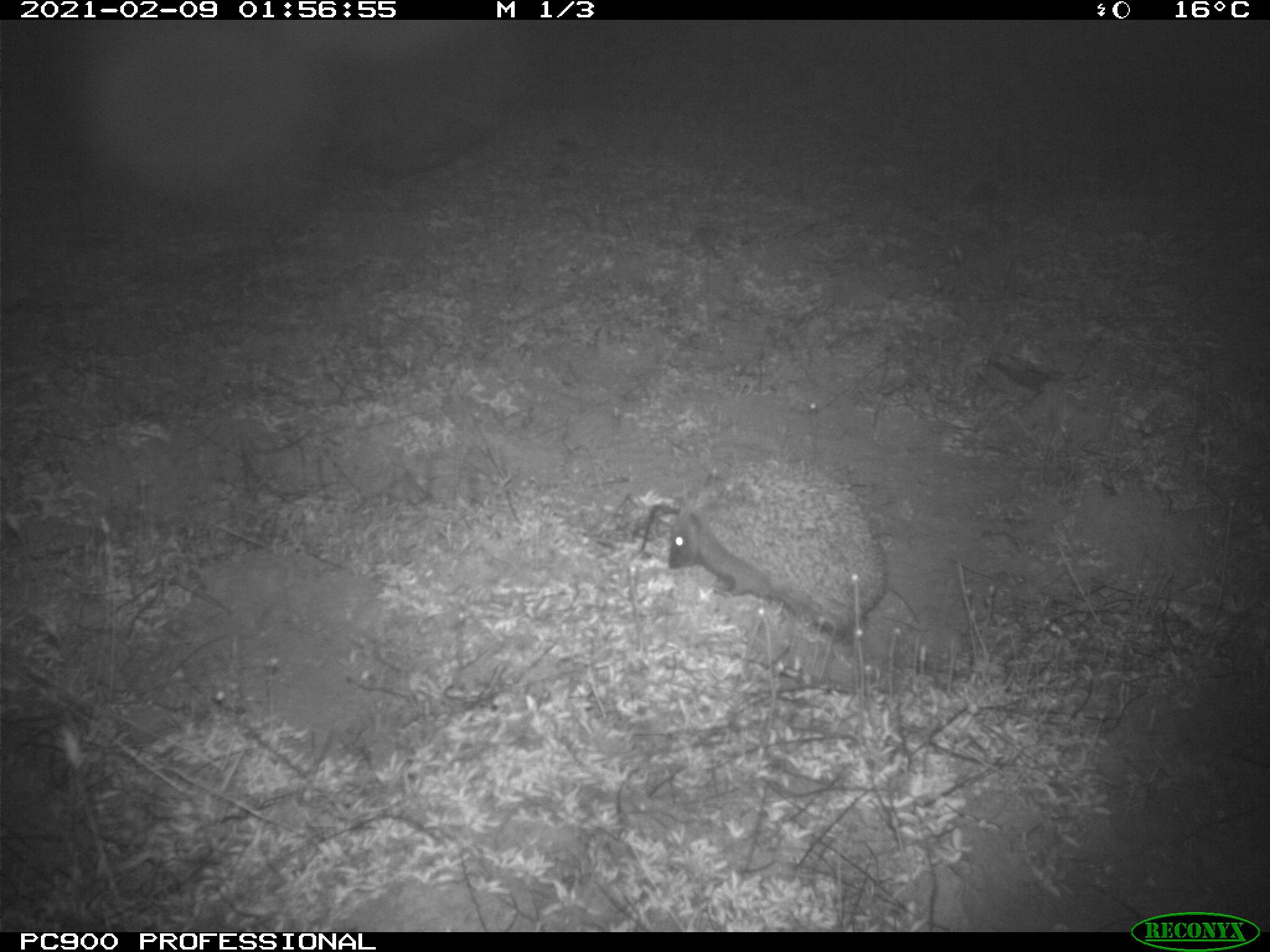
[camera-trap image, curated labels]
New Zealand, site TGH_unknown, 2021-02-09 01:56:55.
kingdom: Animalia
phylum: Chordata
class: Mammalia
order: Eulipotyphla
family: Erinaceidae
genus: Erinaceus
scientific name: Erinaceus europaeus europaeus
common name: european hedgehog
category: hedgehog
Hedgehog (european hedgehog) (Erinaceus europaeus europaeus).